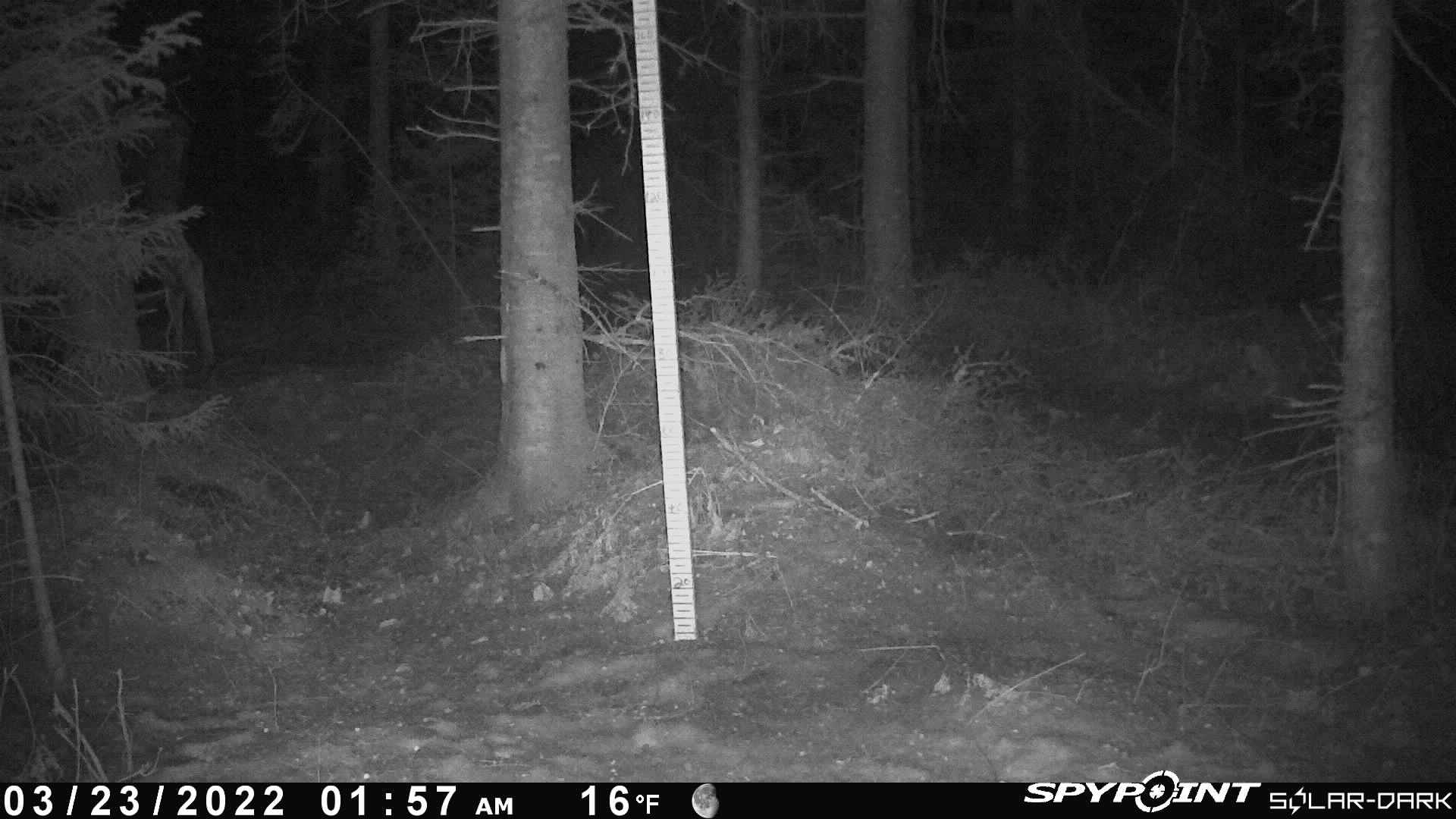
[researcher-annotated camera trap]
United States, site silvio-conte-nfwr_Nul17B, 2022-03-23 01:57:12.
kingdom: Animalia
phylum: Chordata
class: Mammalia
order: Artiodactyla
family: Cervidae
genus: Alces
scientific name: Alces alces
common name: moose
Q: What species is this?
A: Moose (Alces alces).